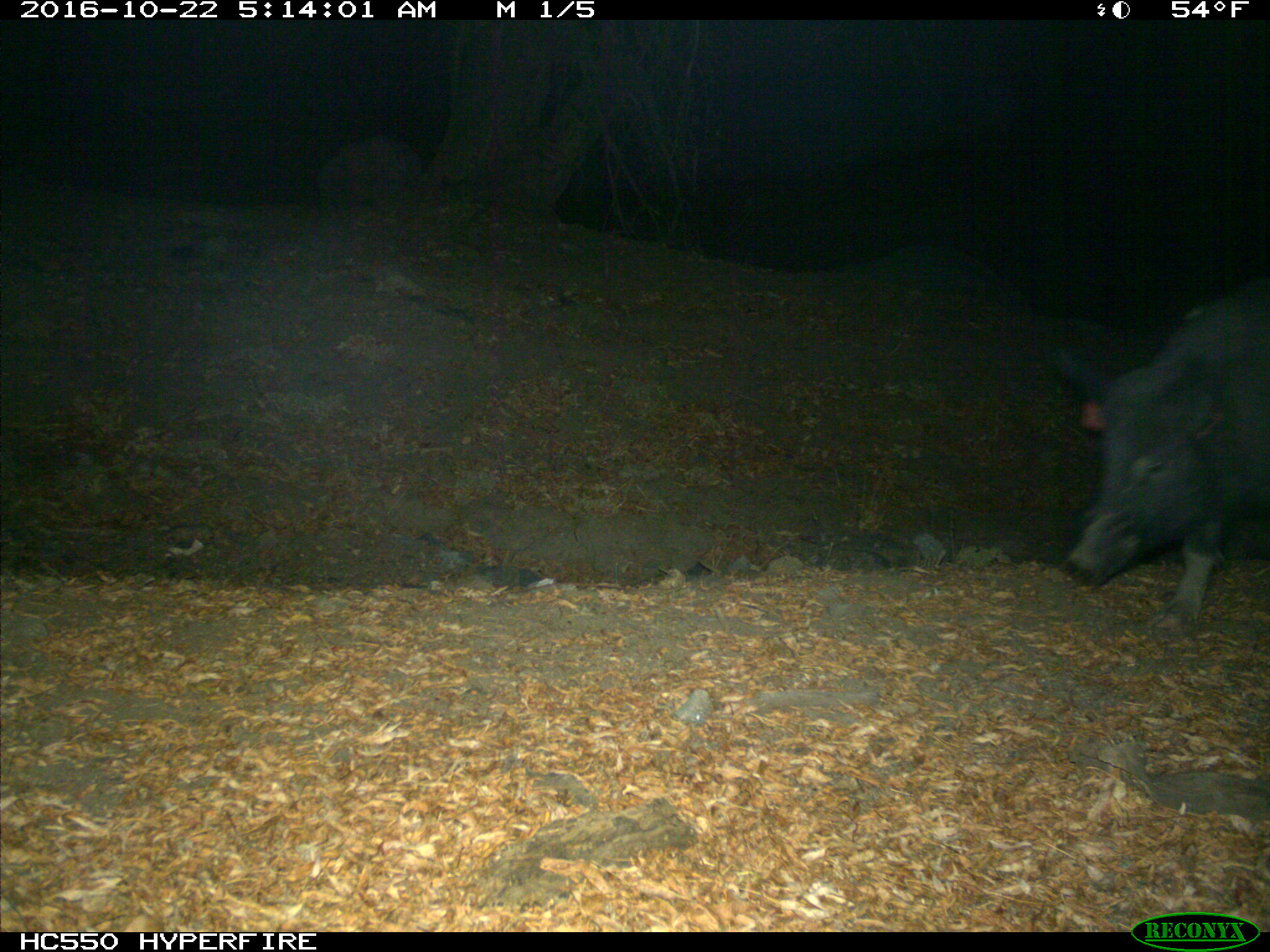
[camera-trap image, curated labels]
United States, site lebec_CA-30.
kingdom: Animalia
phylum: Chordata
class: Mammalia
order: Artiodactyla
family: Suidae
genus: Sus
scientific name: Sus scrofa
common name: wild boar